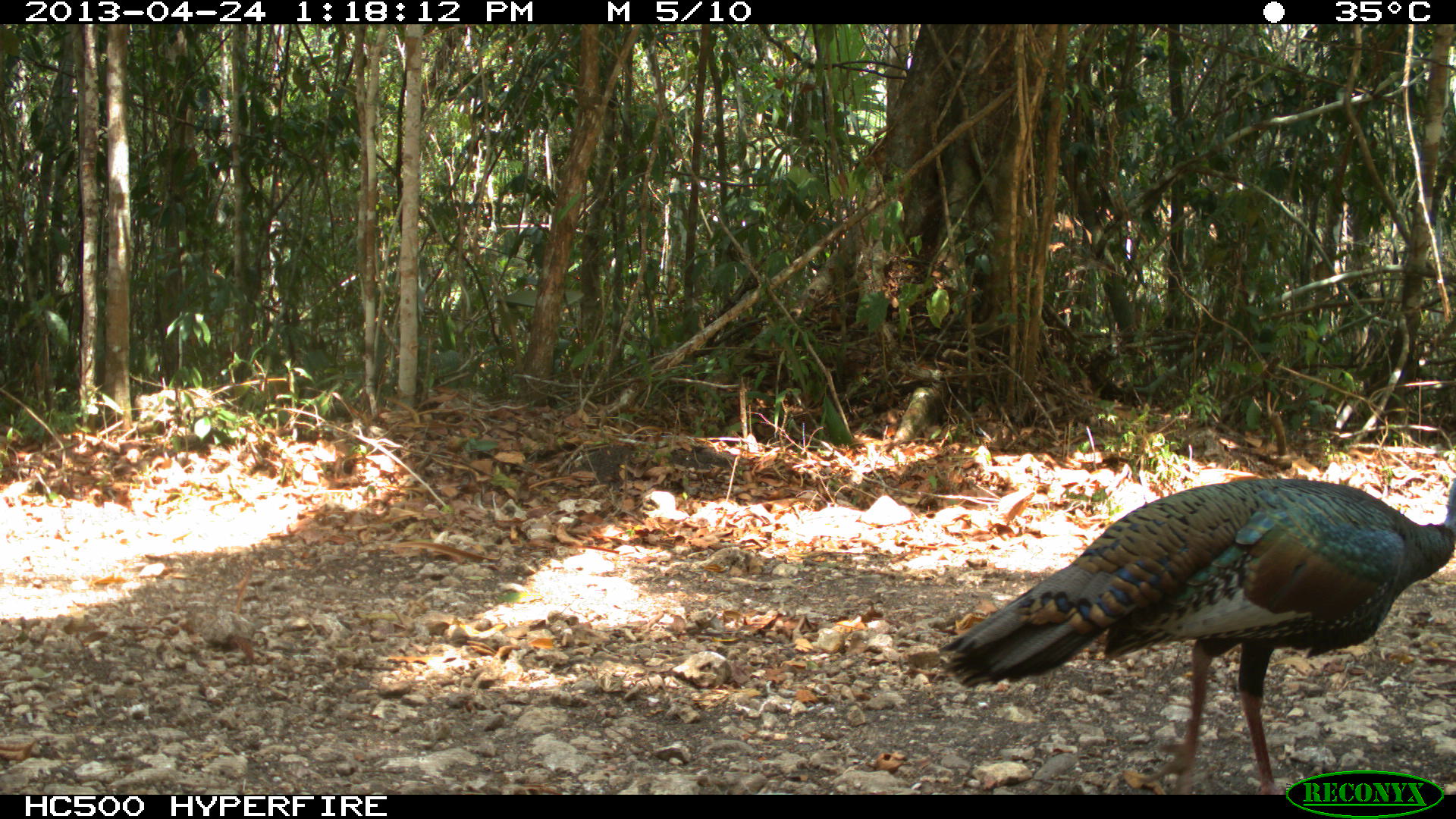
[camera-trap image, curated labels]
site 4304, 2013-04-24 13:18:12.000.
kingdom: Animalia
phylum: Chordata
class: Aves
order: Galliformes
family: Phasianidae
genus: Meleagris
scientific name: Meleagris ocellata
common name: ocellated turkey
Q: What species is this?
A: Meleagris ocellata (ocellated turkey).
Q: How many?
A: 1.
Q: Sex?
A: Female.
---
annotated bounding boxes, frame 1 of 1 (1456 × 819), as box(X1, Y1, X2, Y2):
meleagris ocellata: box(941, 474, 1454, 795)